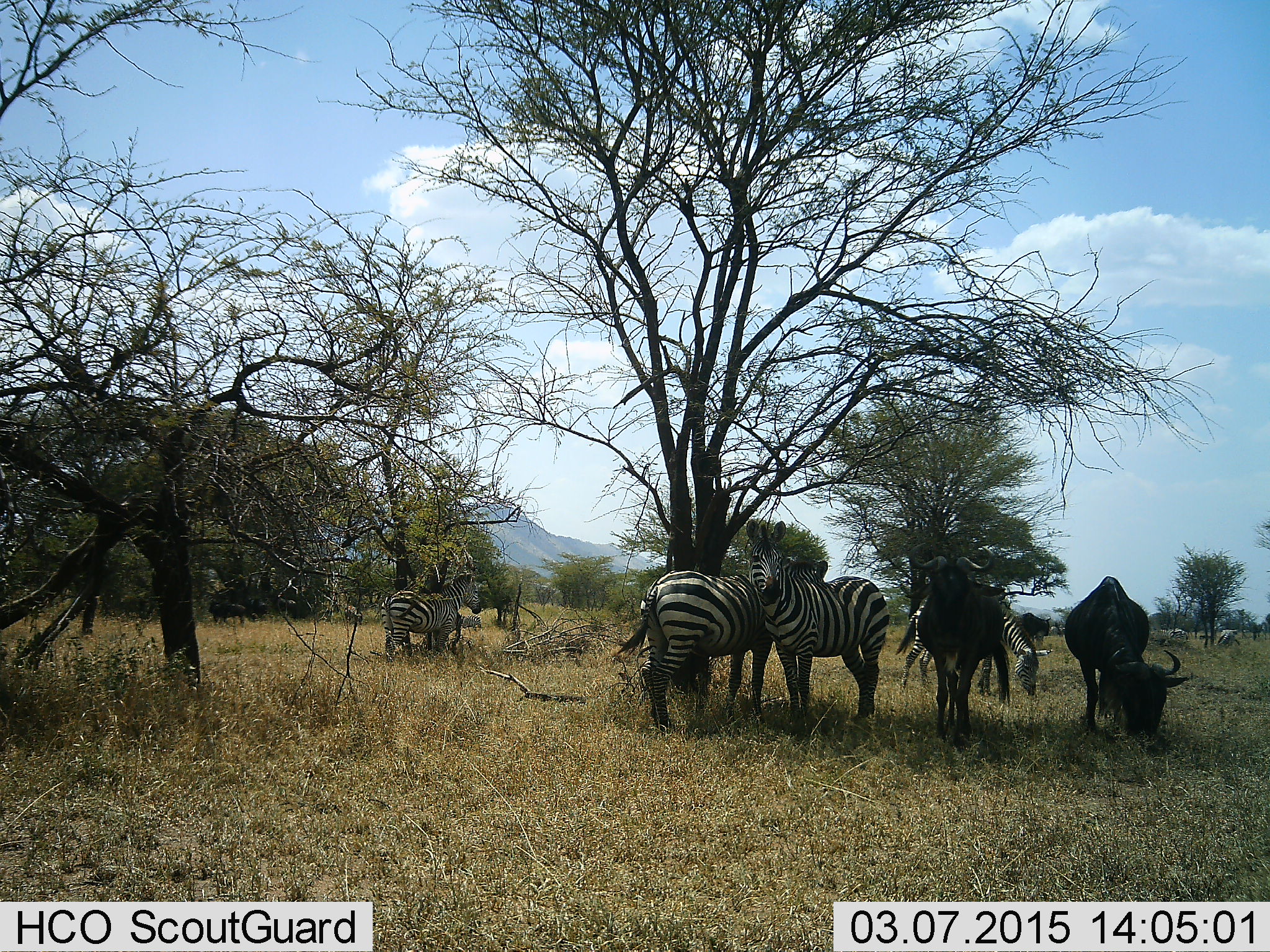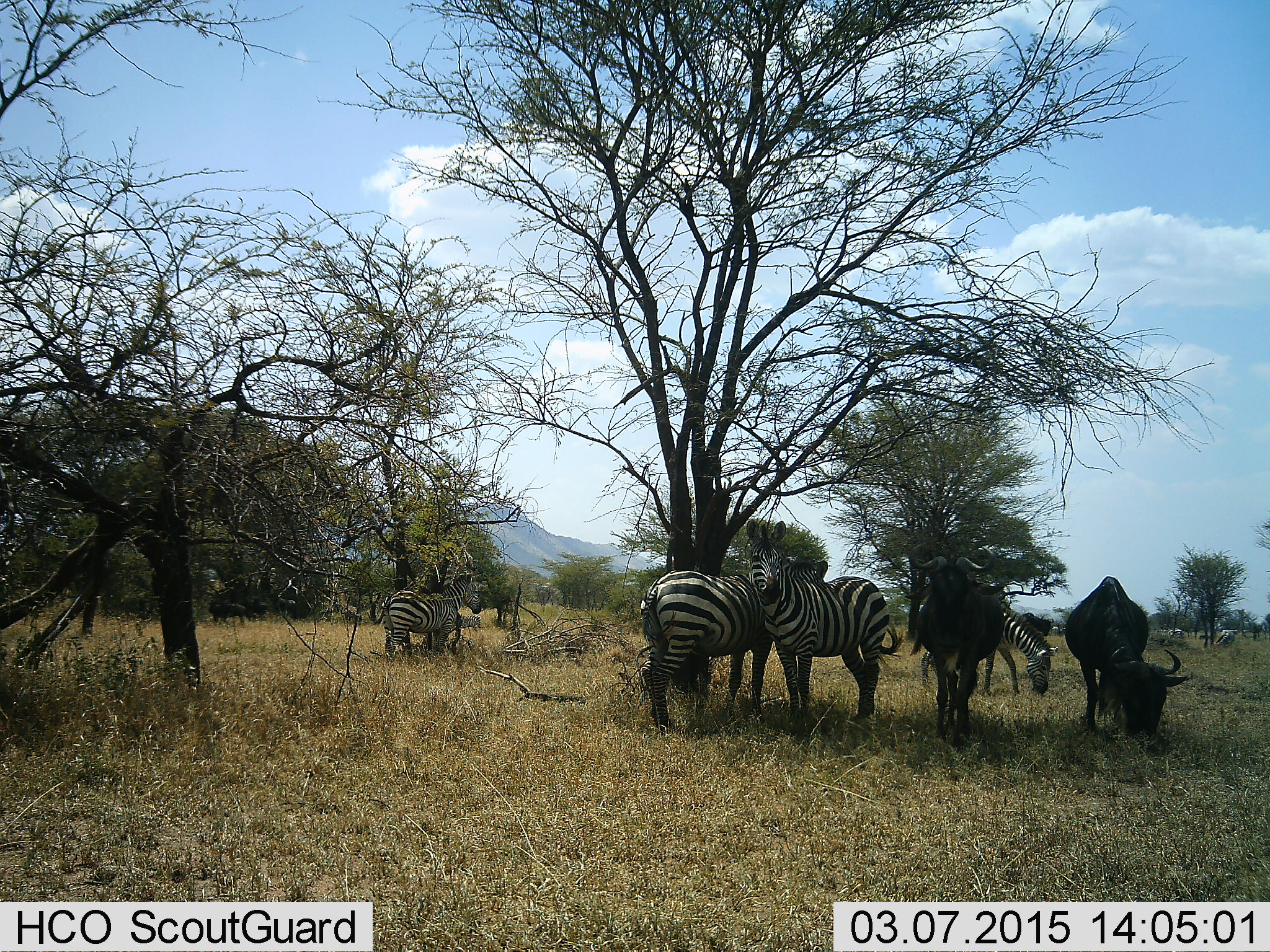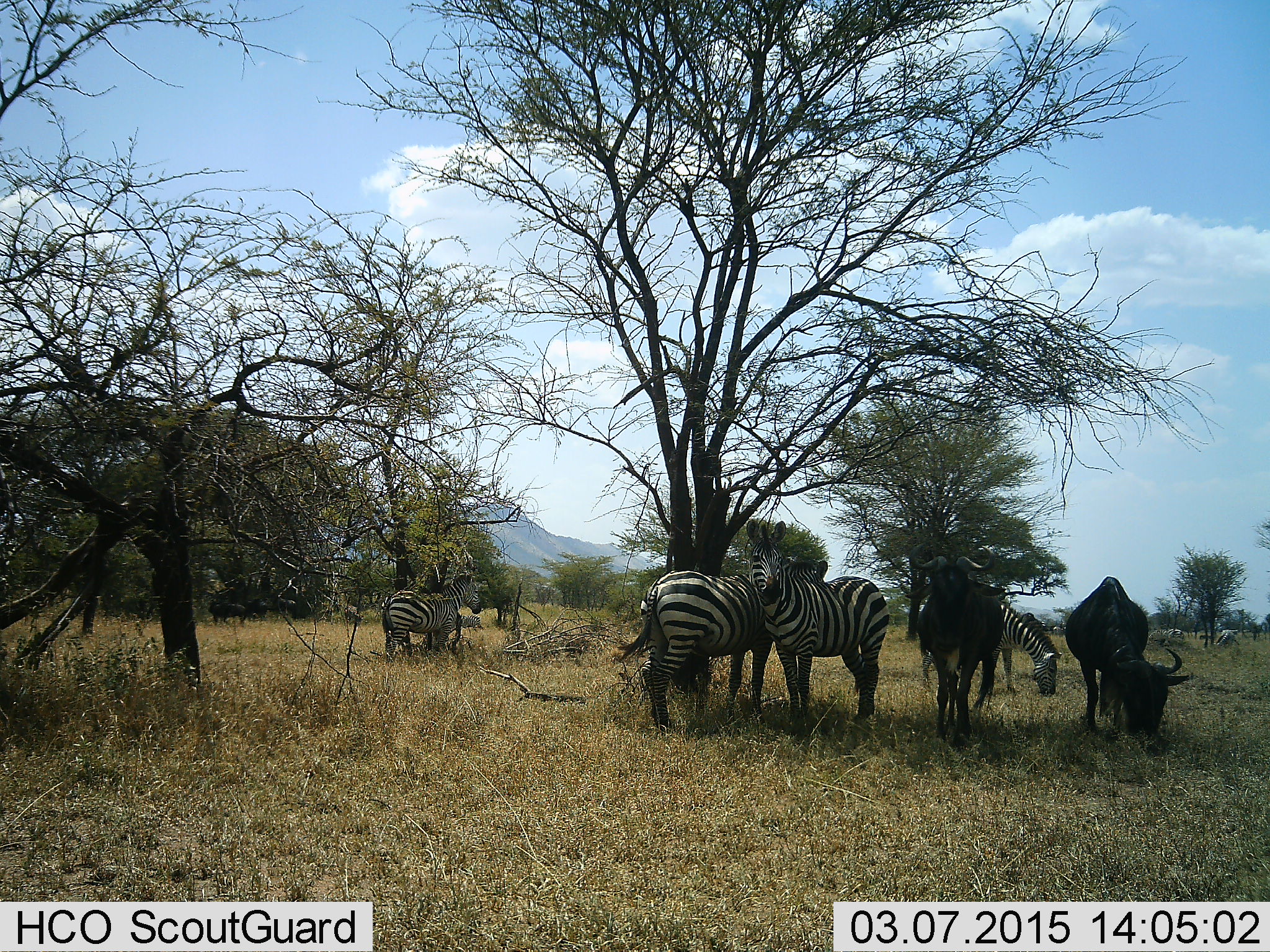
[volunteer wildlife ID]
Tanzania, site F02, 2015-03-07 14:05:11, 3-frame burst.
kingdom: Animalia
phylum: Chordata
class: Mammalia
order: Artiodactyla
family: Bovidae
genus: Connochaetes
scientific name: Connochaetes taurinus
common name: blue wildebeest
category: wildebeest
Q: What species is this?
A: Wildebeest (blue wildebeest) (Connochaetes taurinus).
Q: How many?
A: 2.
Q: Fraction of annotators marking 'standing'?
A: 60%.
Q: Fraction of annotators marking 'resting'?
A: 0%.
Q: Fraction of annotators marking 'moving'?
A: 10%.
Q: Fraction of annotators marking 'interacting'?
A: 0%.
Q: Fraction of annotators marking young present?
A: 0%.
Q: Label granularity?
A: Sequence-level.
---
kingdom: Animalia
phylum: Chordata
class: Mammalia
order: Perissodactyla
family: Equidae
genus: Equus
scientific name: Equus quagga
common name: plains zebra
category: zebra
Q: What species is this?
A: Zebra (plains zebra) (Equus quagga).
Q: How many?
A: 6.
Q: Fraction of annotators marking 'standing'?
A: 80%.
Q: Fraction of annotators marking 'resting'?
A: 0%.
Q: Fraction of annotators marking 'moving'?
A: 10%.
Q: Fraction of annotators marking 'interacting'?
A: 20%.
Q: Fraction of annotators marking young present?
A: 0%.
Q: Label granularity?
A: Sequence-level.